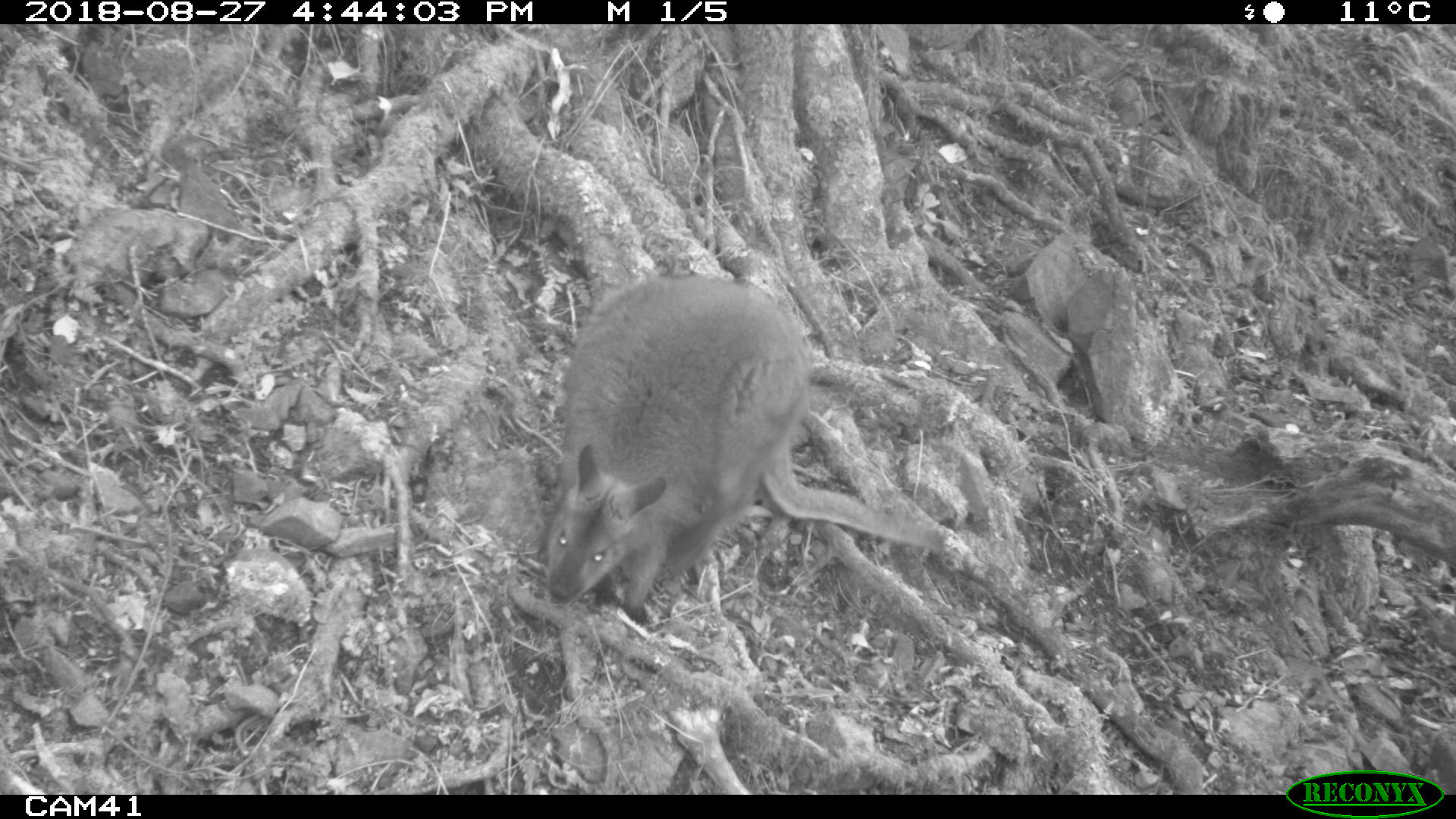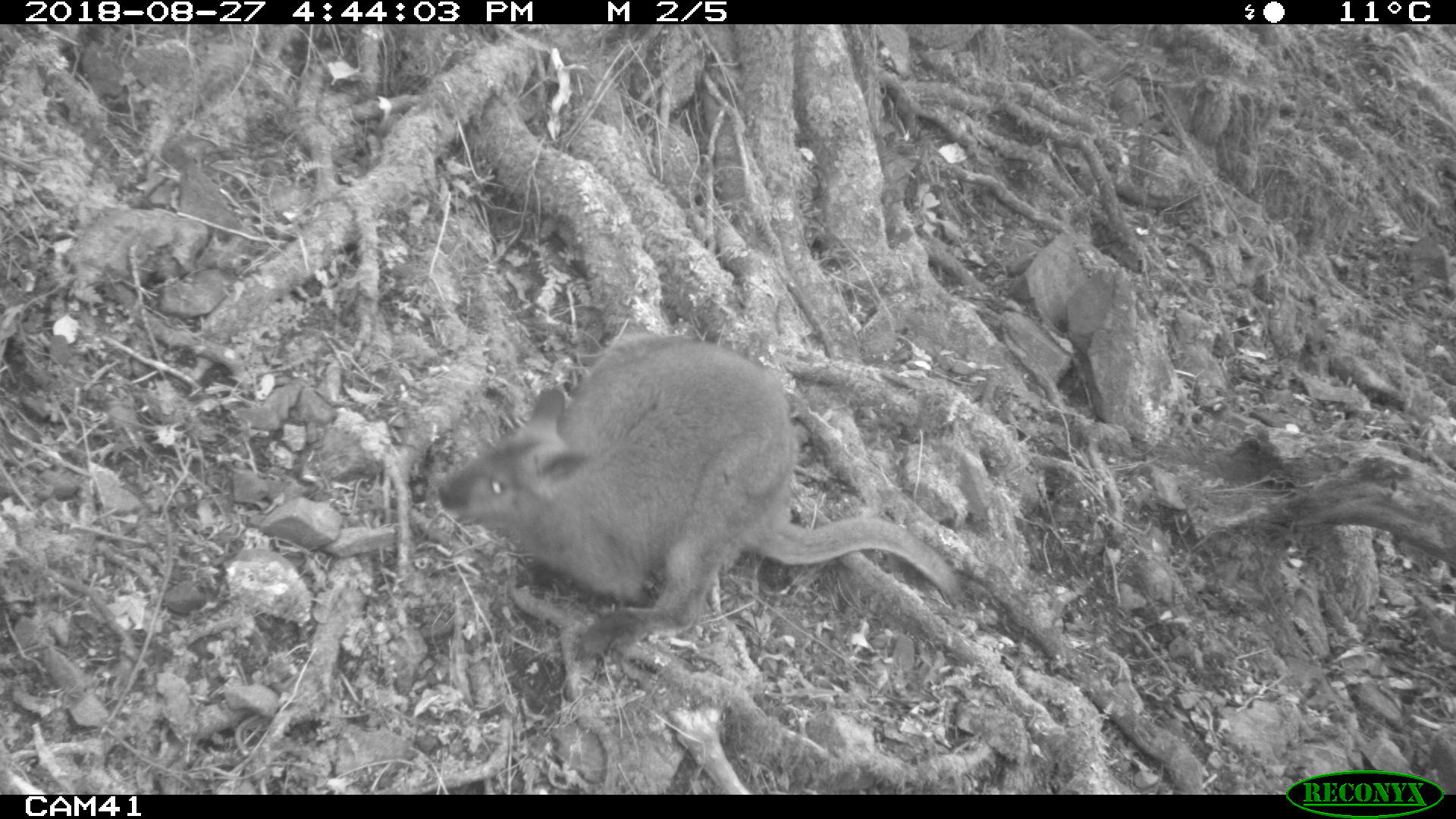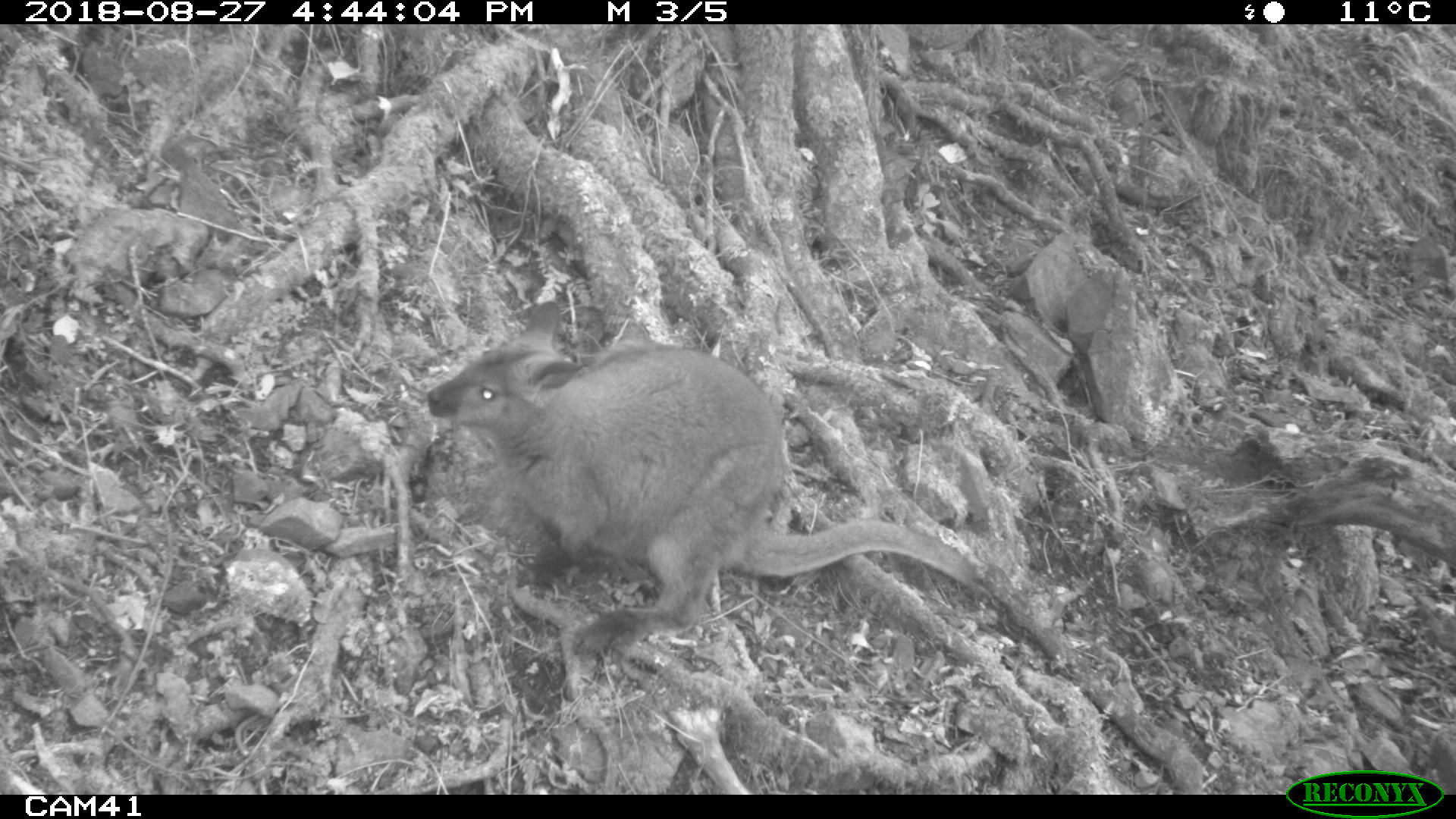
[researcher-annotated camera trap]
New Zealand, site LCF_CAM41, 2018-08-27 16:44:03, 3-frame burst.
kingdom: Animalia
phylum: Chordata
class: Mammalia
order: Diprotodontia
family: Macropodidae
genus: Notamacropus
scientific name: Notamacropus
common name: wallaby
Wallaby (Notamacropus).